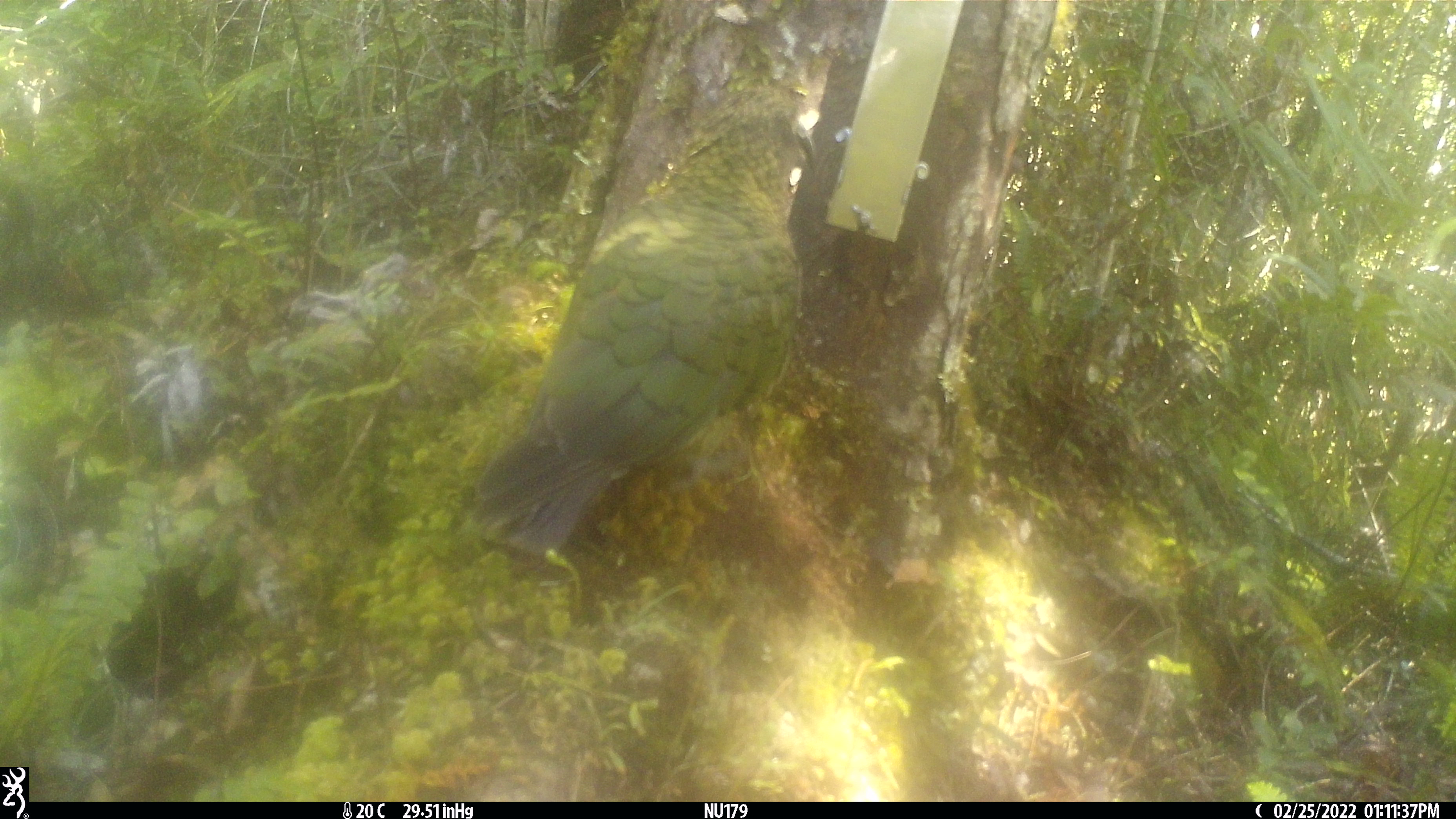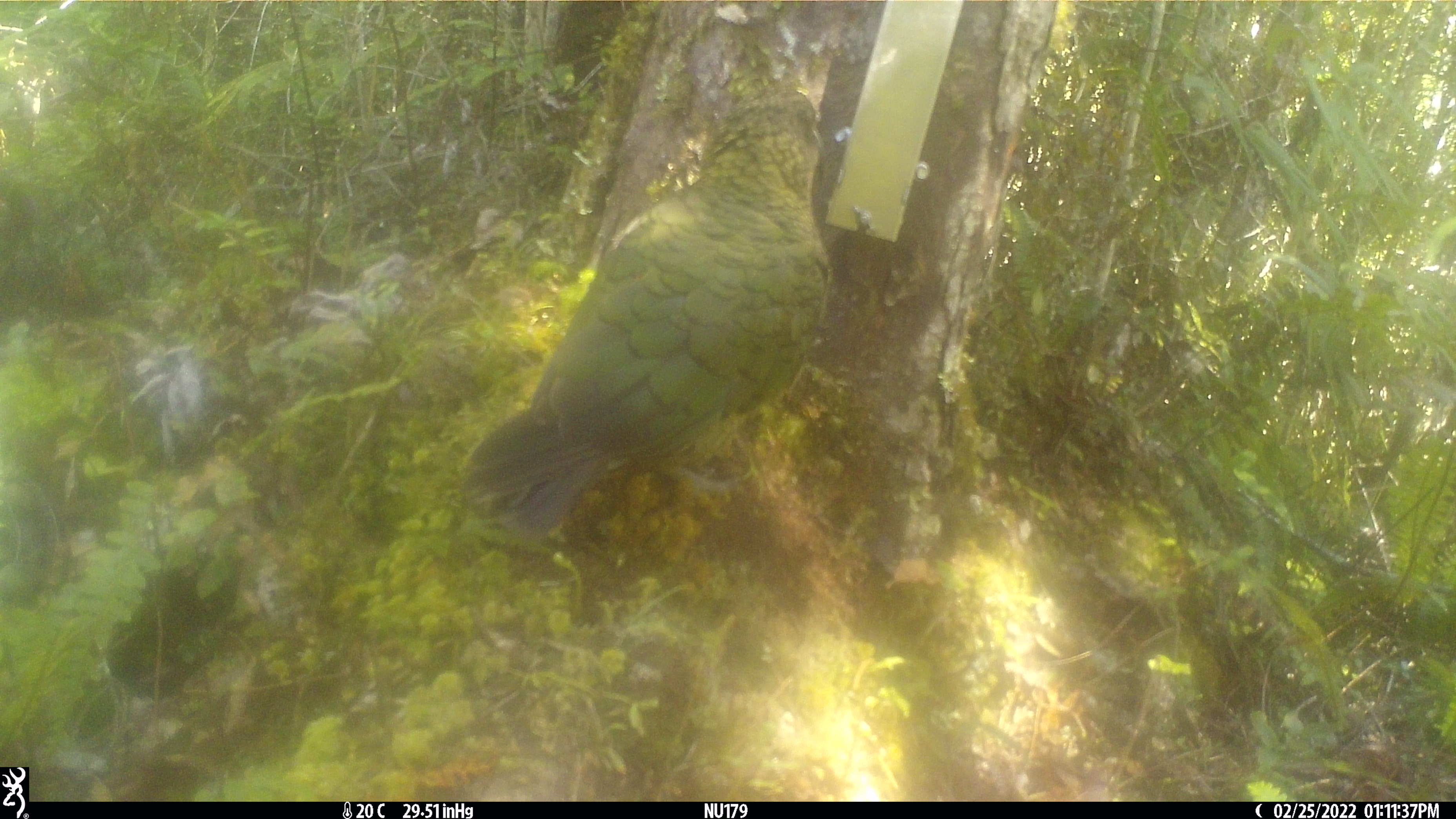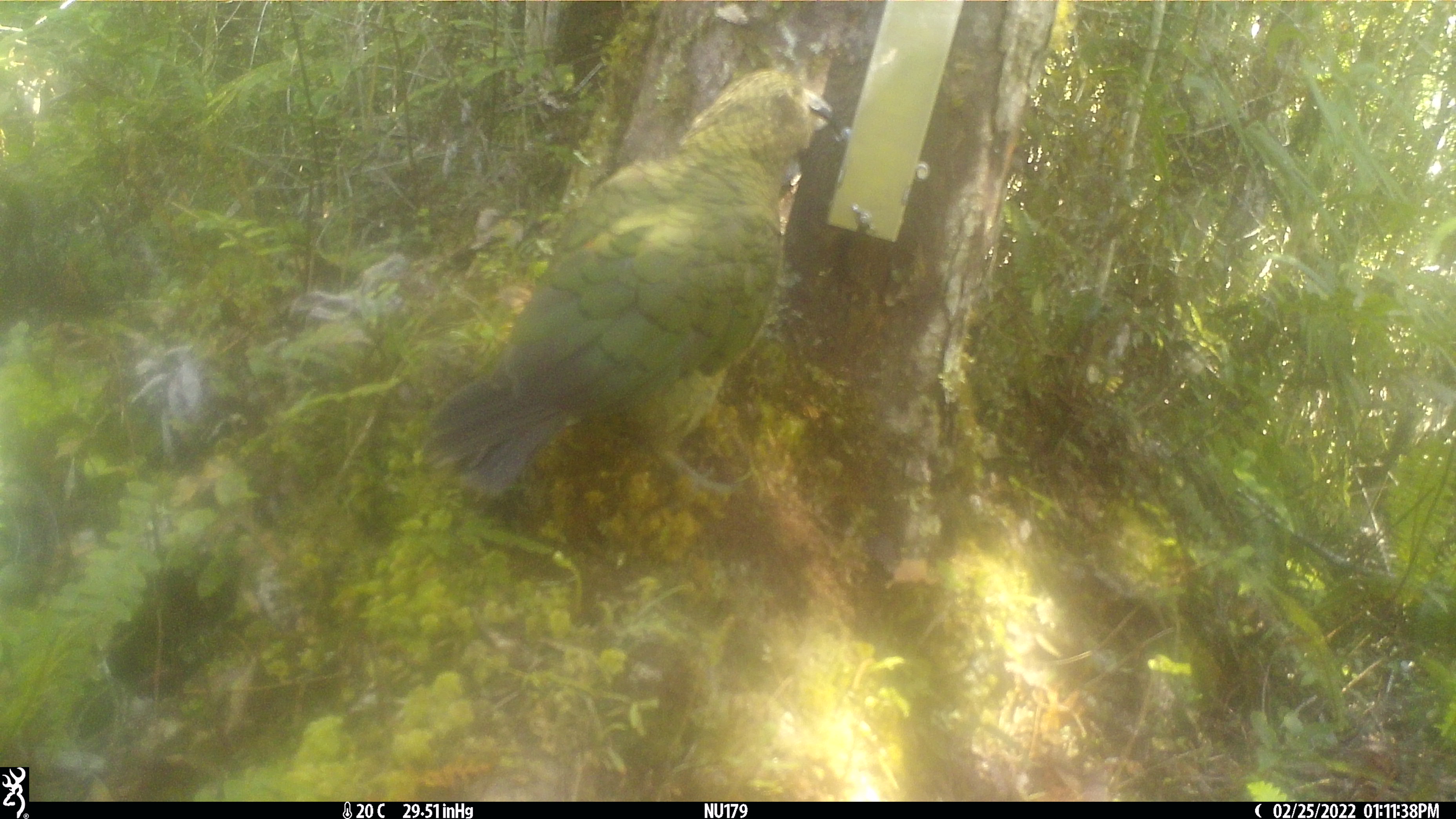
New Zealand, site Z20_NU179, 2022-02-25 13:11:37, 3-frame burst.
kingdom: Animalia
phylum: Chordata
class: Aves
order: Psittaciformes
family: Strigopidae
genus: Nestor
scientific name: Nestor notabilis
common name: kea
Kea (Nestor notabilis).